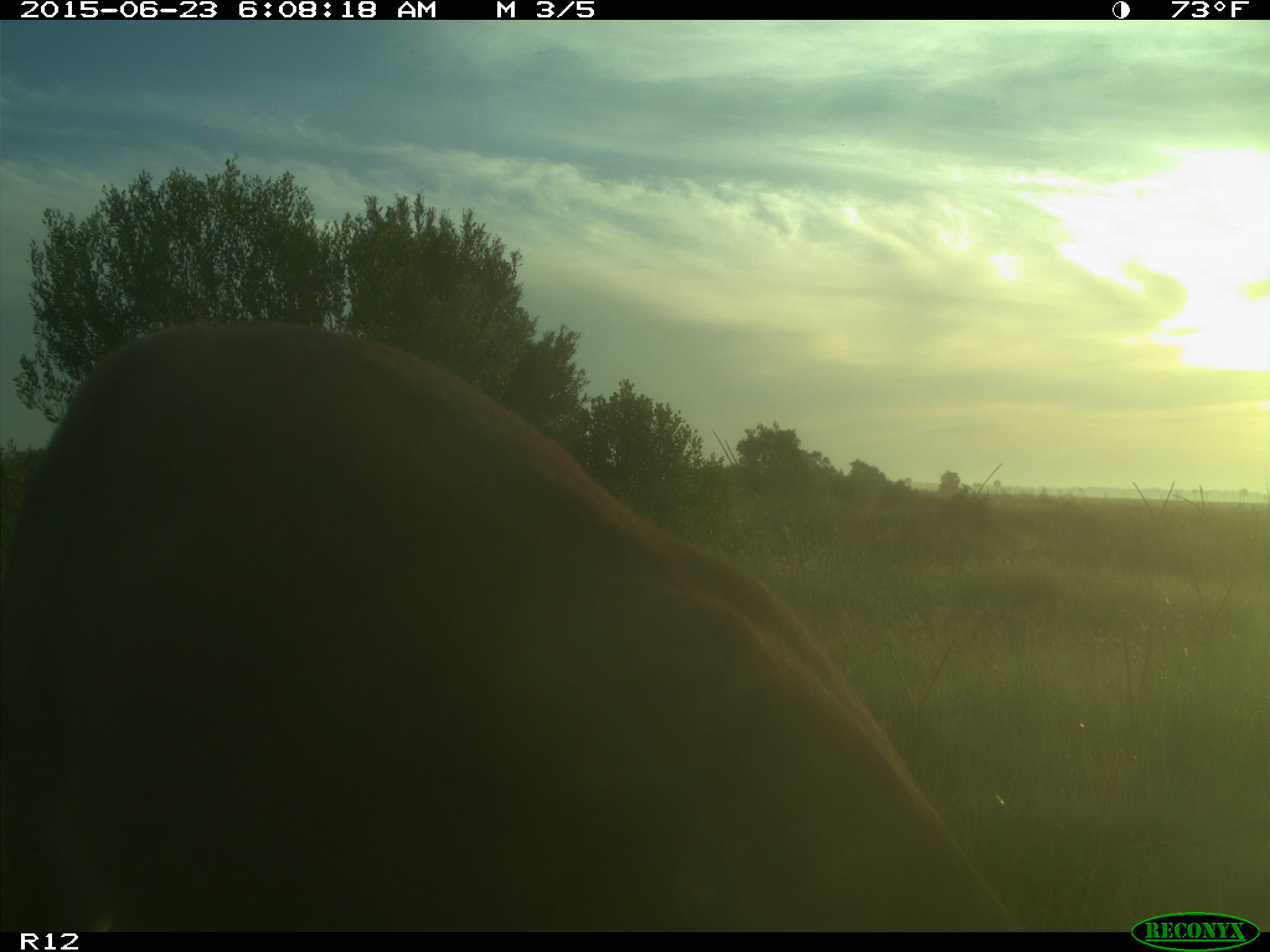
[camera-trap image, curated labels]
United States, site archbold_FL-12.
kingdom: Animalia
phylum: Chordata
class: Mammalia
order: Artiodactyla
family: Cervidae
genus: Odocoileus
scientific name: Odocoileus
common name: deer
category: unidentified deer